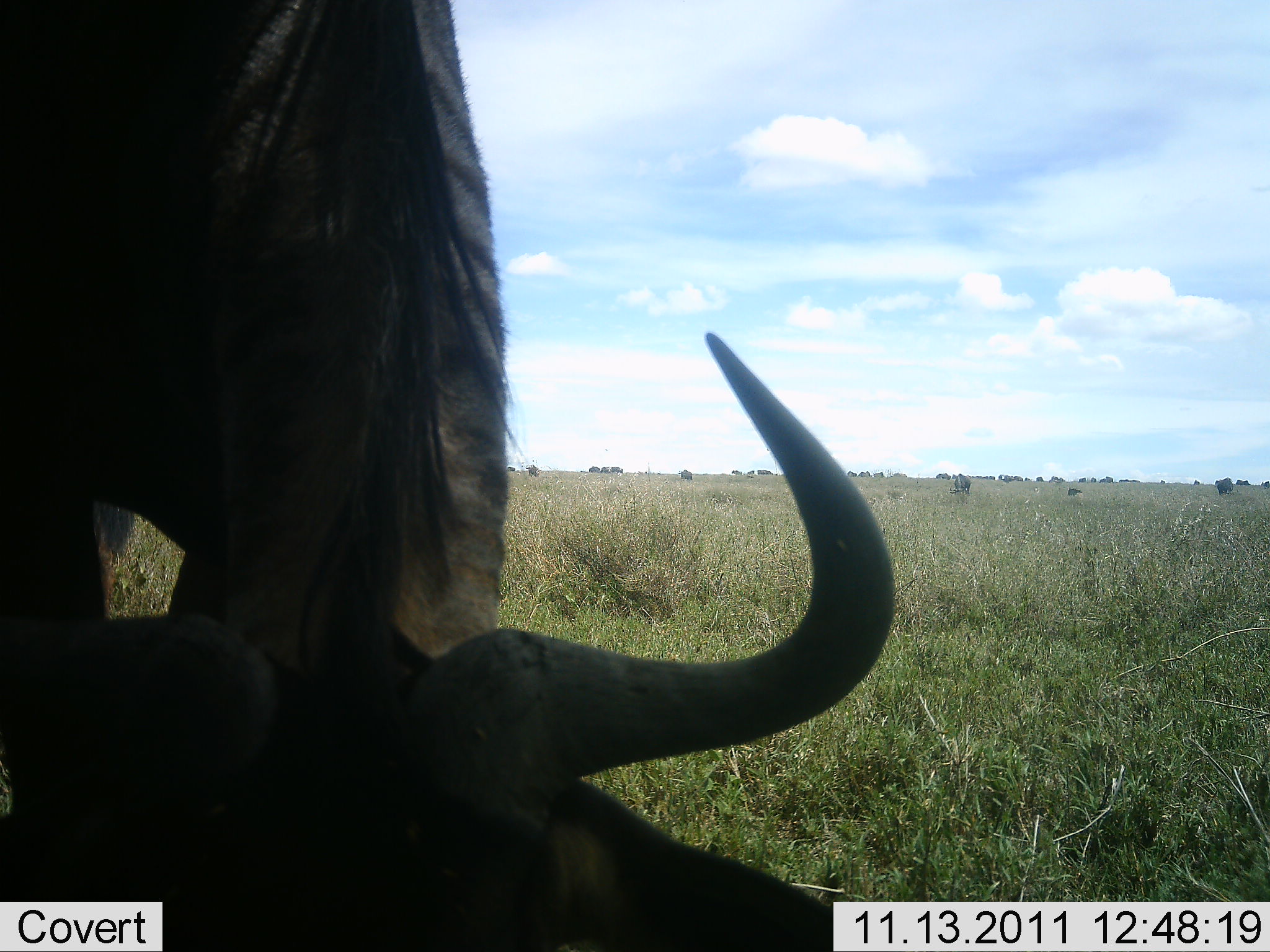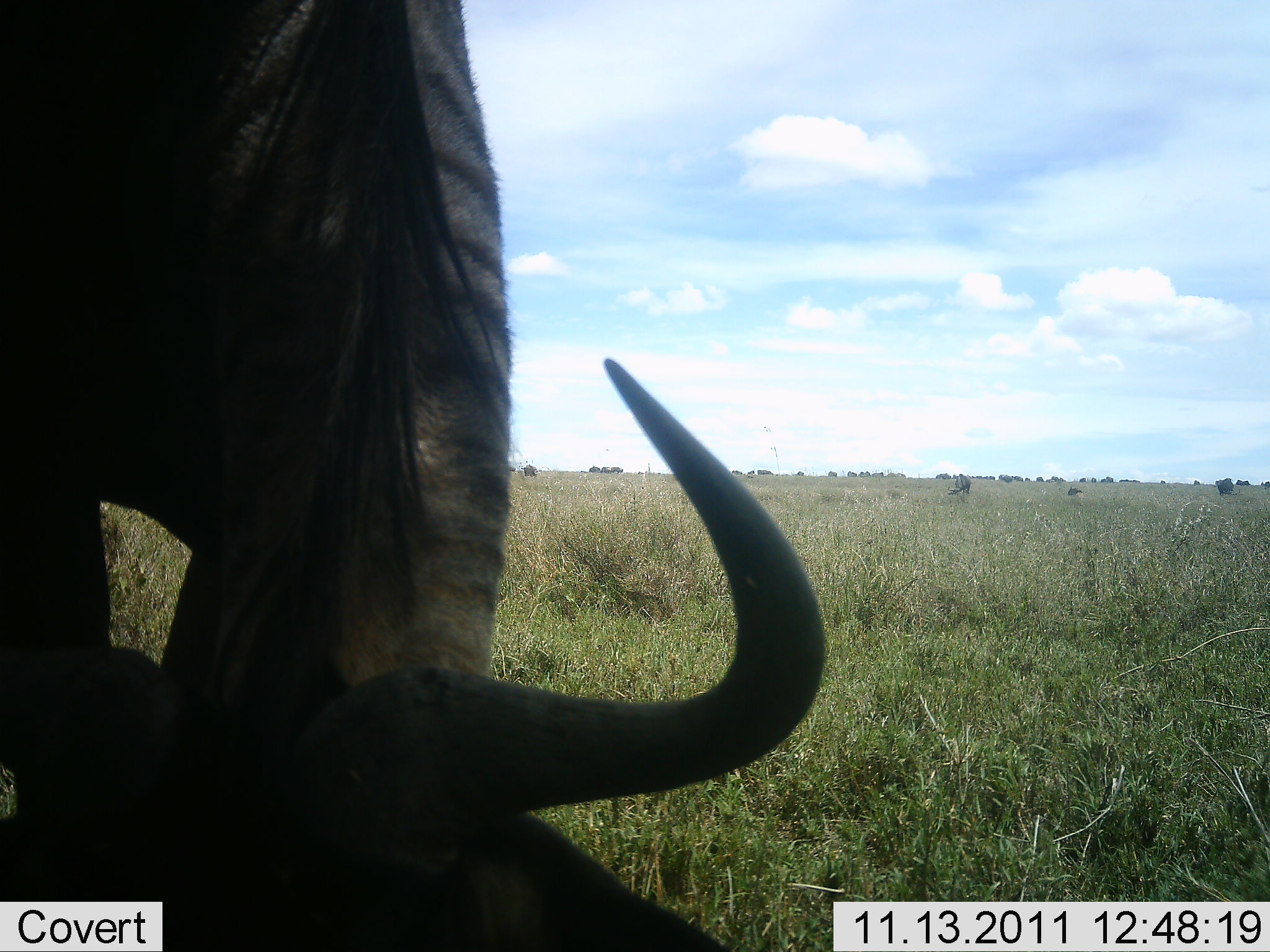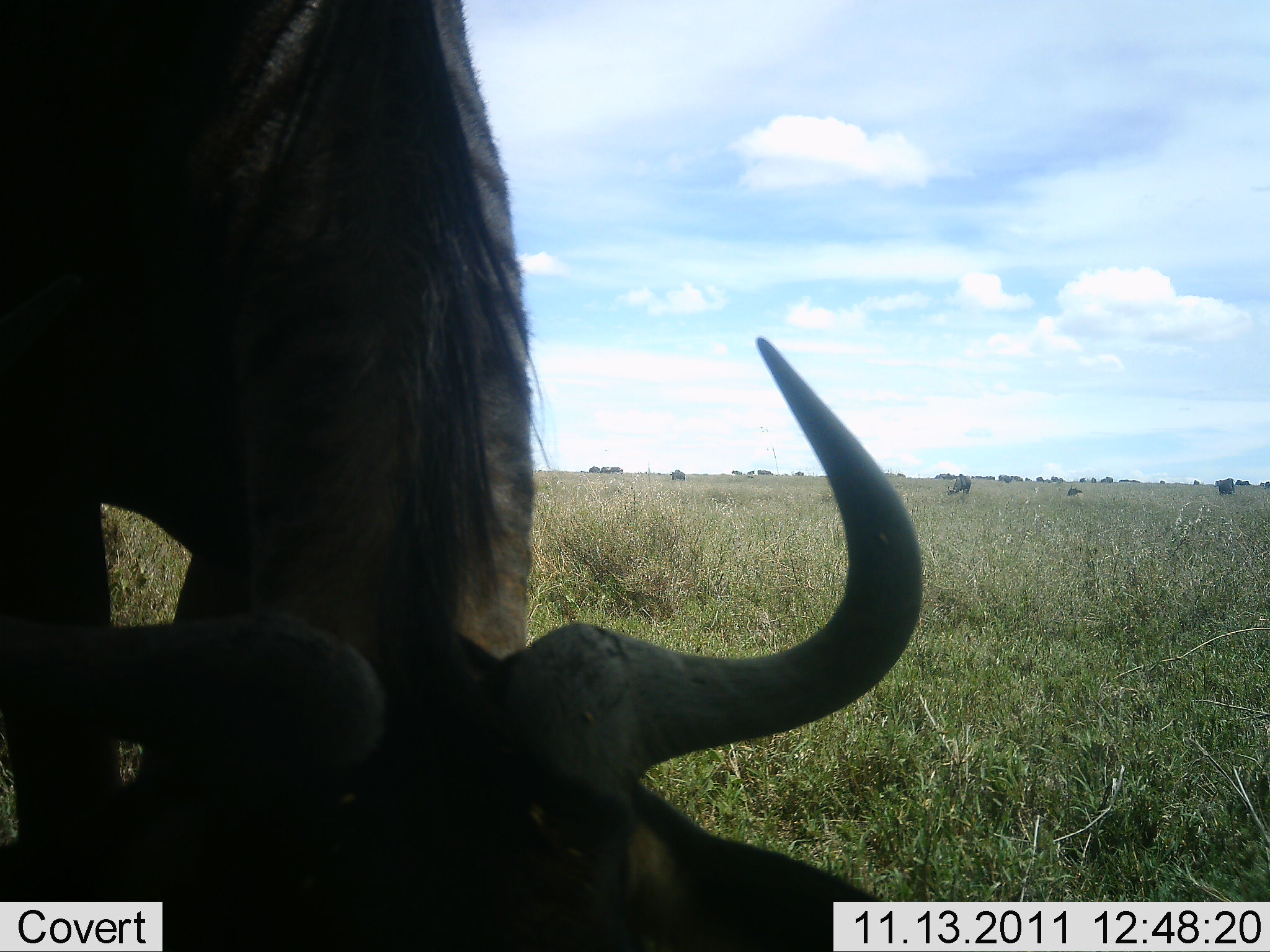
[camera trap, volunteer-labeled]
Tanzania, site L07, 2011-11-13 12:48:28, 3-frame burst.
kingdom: Animalia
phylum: Chordata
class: Mammalia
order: Artiodactyla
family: Bovidae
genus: Connochaetes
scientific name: Connochaetes taurinus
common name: blue wildebeest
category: wildebeest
Wildebeest (blue wildebeest) (Connochaetes taurinus), count 1. Behavior (volunteer vote fractions): standing 9%, resting 0%, moving 0%, interacting 18%. Young present (vote fraction): 0%. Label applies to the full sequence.